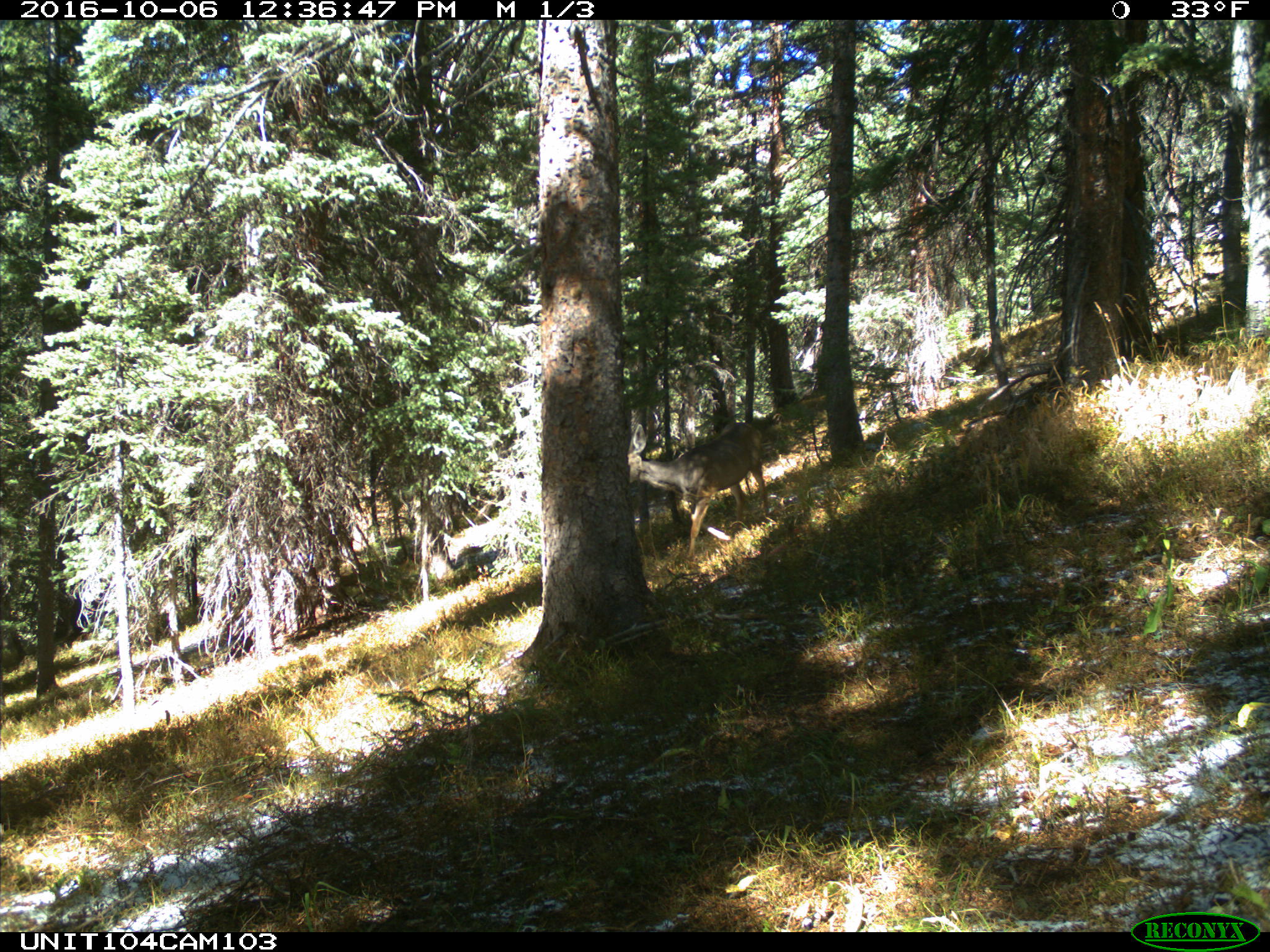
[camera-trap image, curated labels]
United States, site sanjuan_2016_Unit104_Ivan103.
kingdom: Animalia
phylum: Chordata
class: Mammalia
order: Artiodactyla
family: Cervidae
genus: Odocoileus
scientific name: Odocoileus hemionus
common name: mule deer